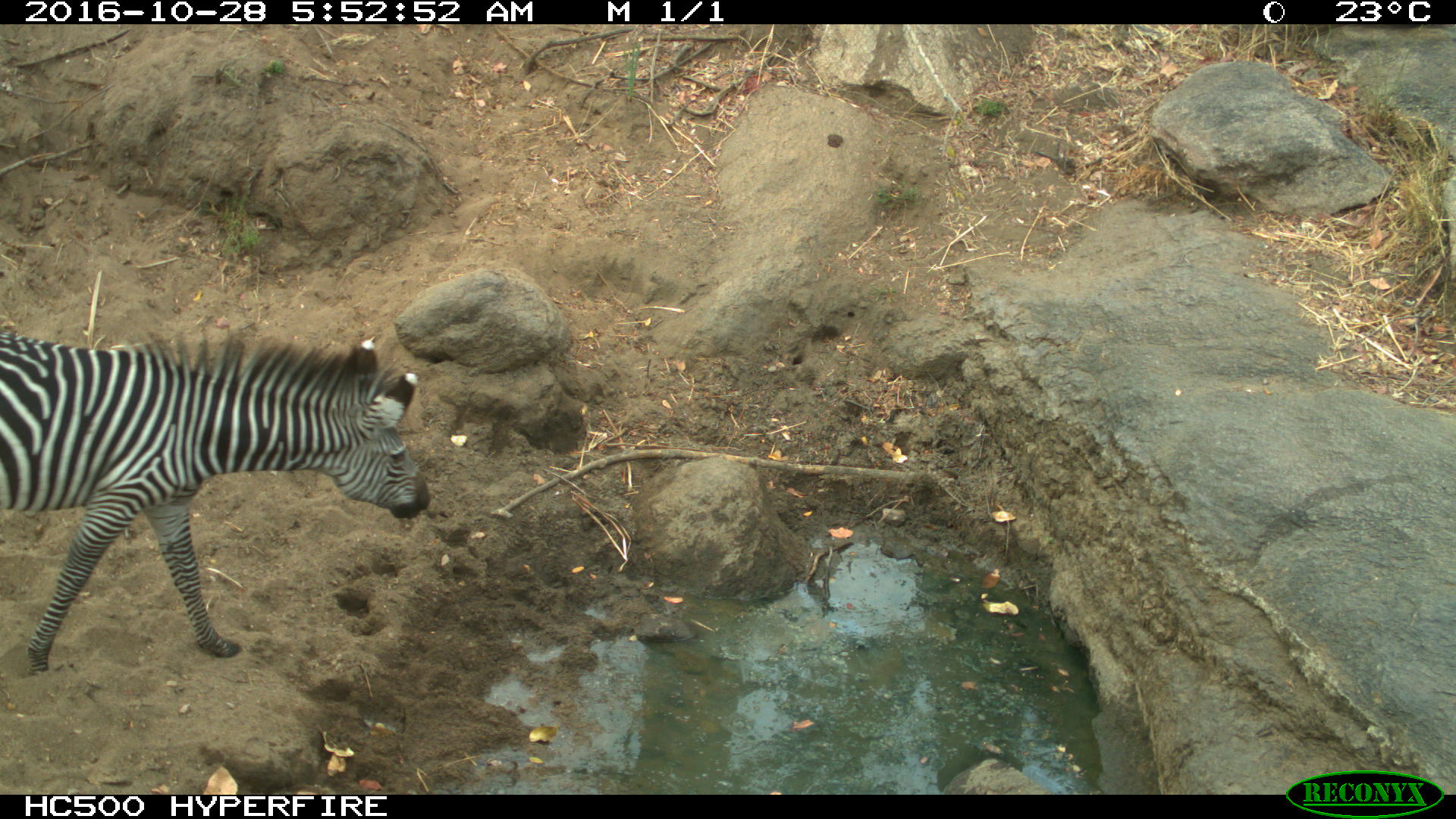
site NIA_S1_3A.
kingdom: Animalia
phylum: Chordata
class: Mammalia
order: Perissodactyla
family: Equidae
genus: Equus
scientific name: Equus quagga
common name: plains zebra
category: zebraplains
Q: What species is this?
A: Zebraplains (plains zebra) (Equus quagga).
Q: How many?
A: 1.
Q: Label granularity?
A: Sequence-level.